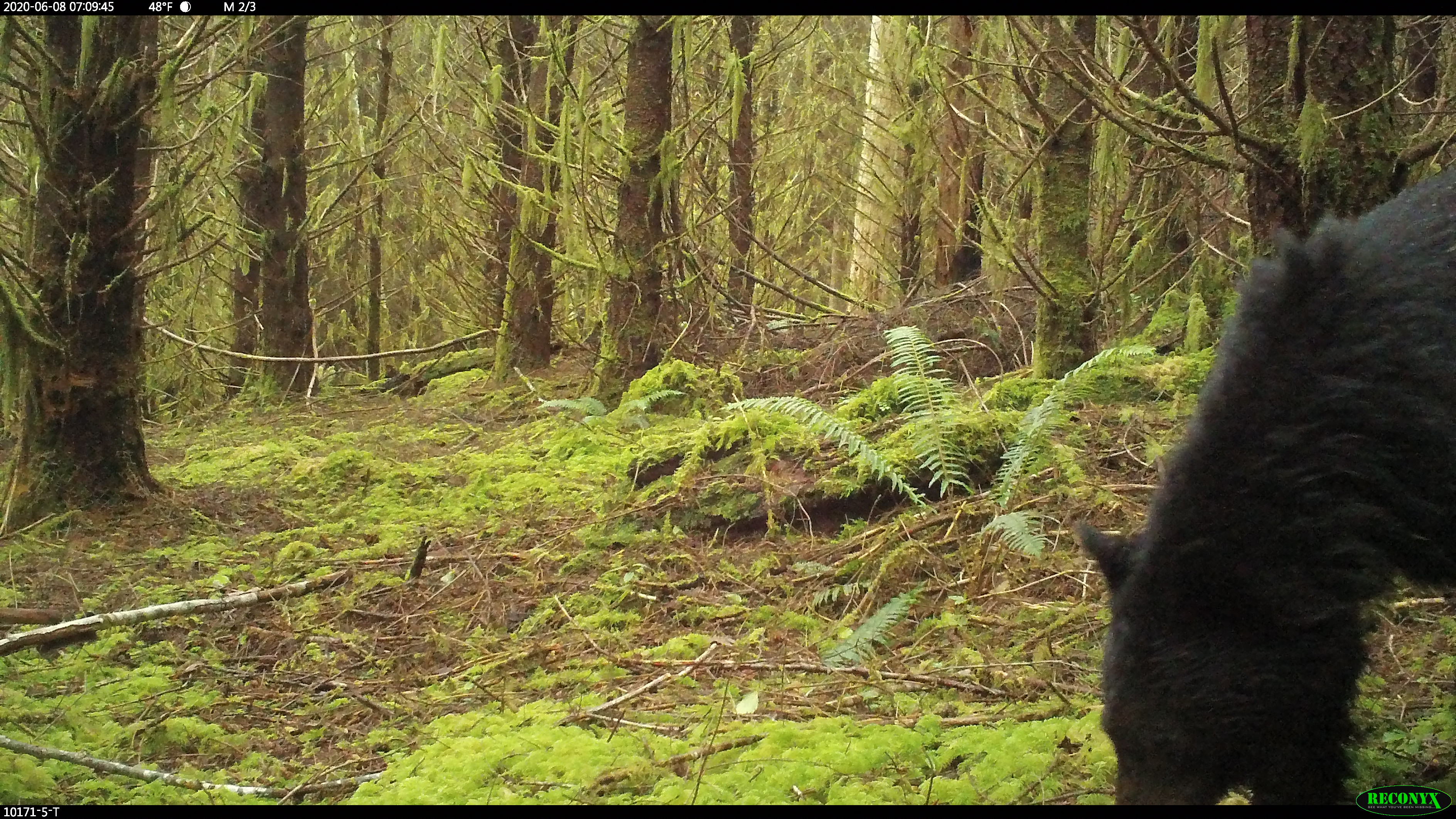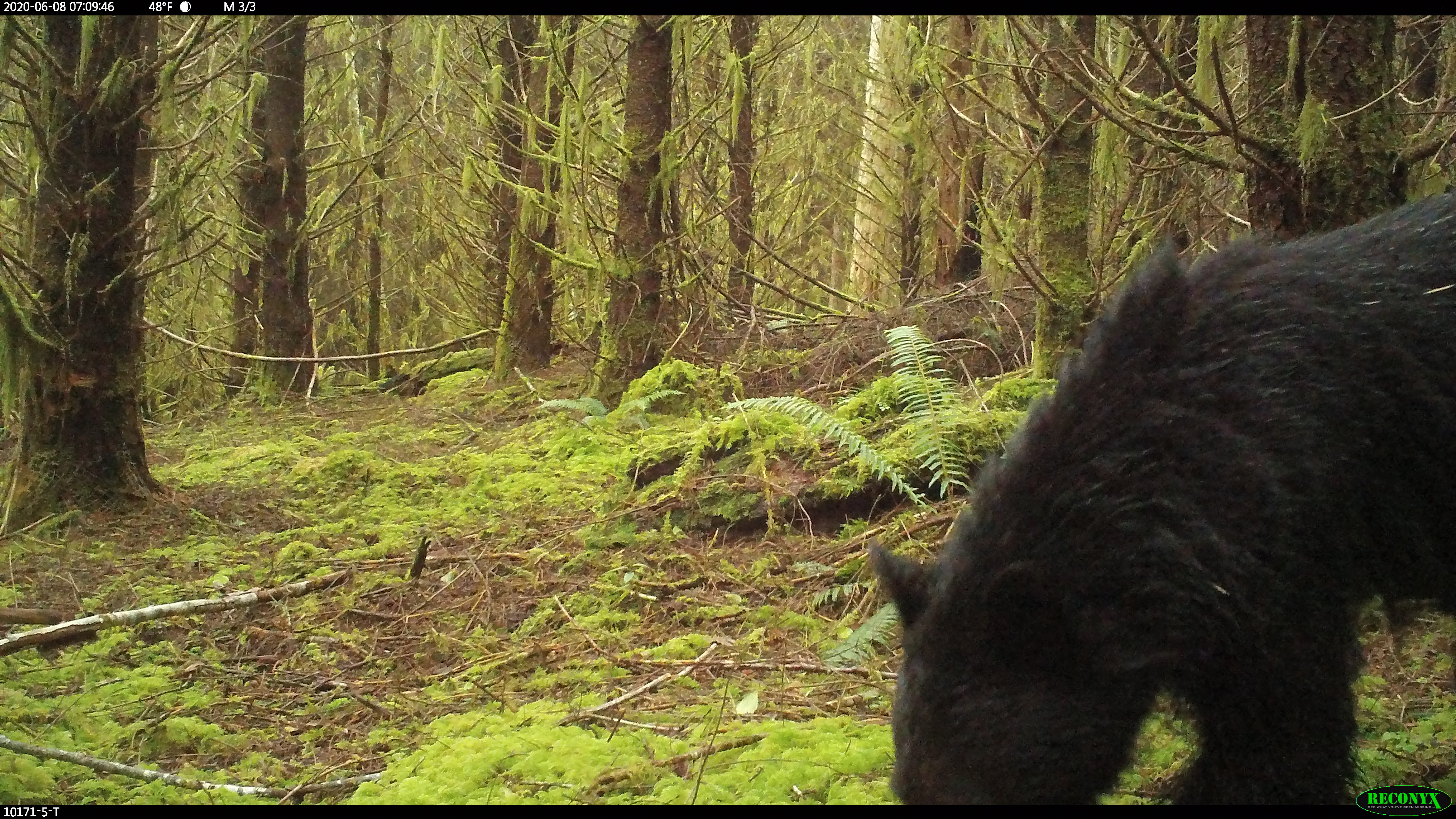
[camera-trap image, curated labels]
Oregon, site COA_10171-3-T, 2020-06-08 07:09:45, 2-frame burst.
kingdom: Animalia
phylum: Chordata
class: Mammalia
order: Carnivora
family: Ursidae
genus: Ursus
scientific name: Ursus americanus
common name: american black bear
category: black bear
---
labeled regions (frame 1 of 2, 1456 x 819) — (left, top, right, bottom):
black bear: (1095, 174, 1450, 780)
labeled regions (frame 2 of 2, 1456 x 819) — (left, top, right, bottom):
black bear: (858, 221, 1352, 800)